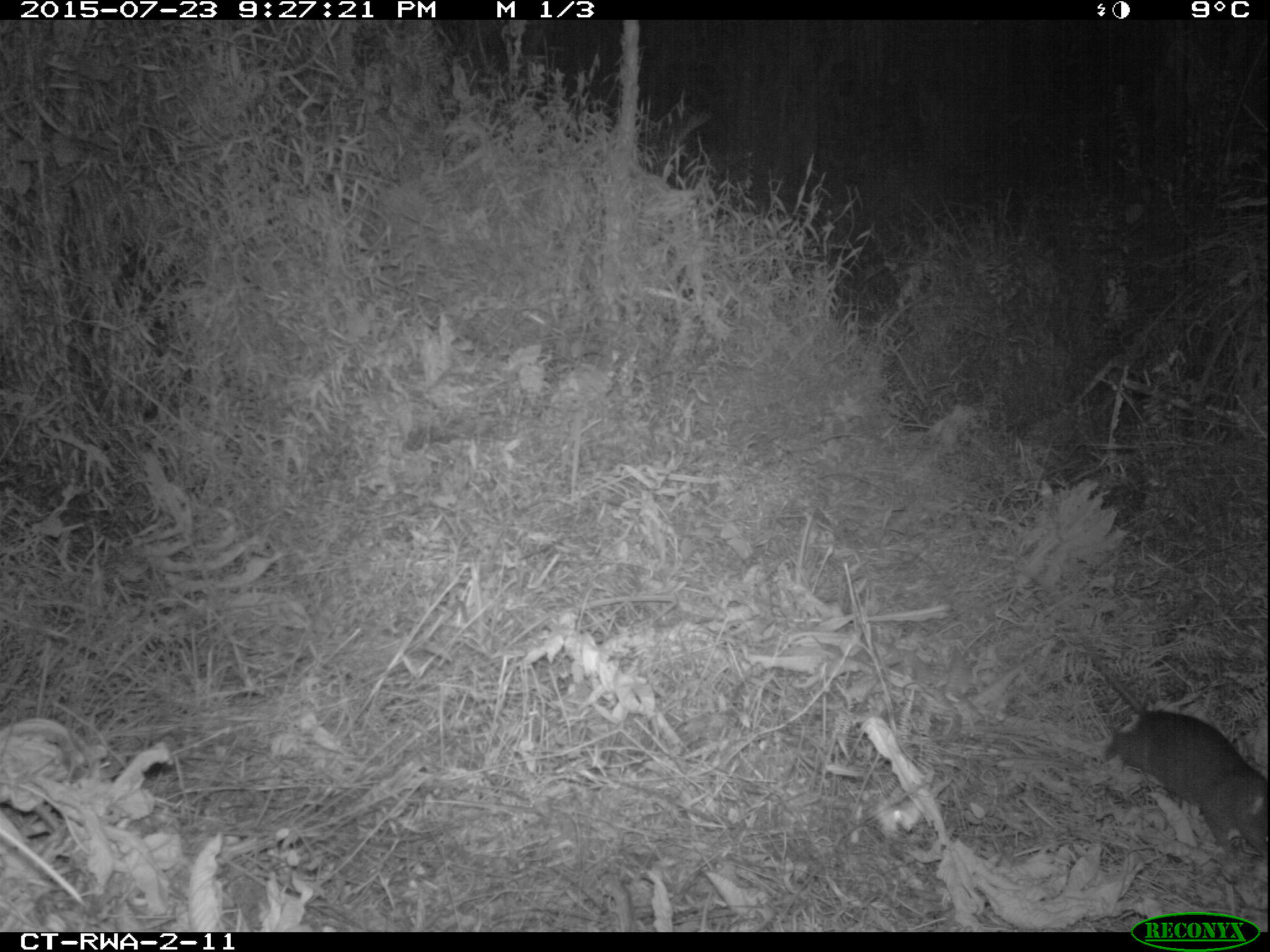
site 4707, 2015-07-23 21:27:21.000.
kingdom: Animalia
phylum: Chordata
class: Mammalia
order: Rodentia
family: Nesomyidae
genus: Cricetomys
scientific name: Cricetomys gambianus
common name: african giant pouched rat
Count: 1.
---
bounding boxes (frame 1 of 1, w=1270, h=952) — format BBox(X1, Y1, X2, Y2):
cricetomys gambianus: BBox(1088, 651, 1270, 857)